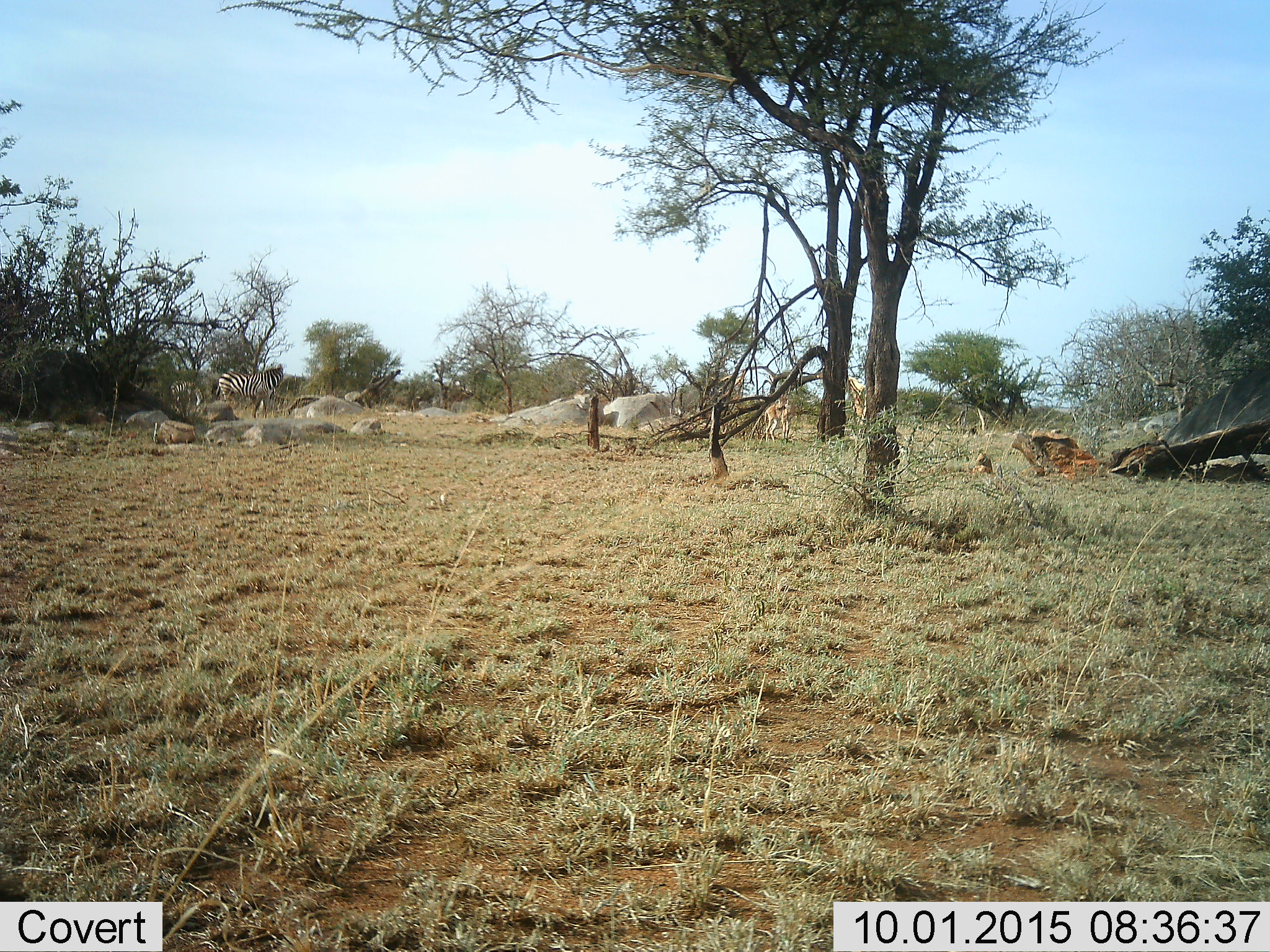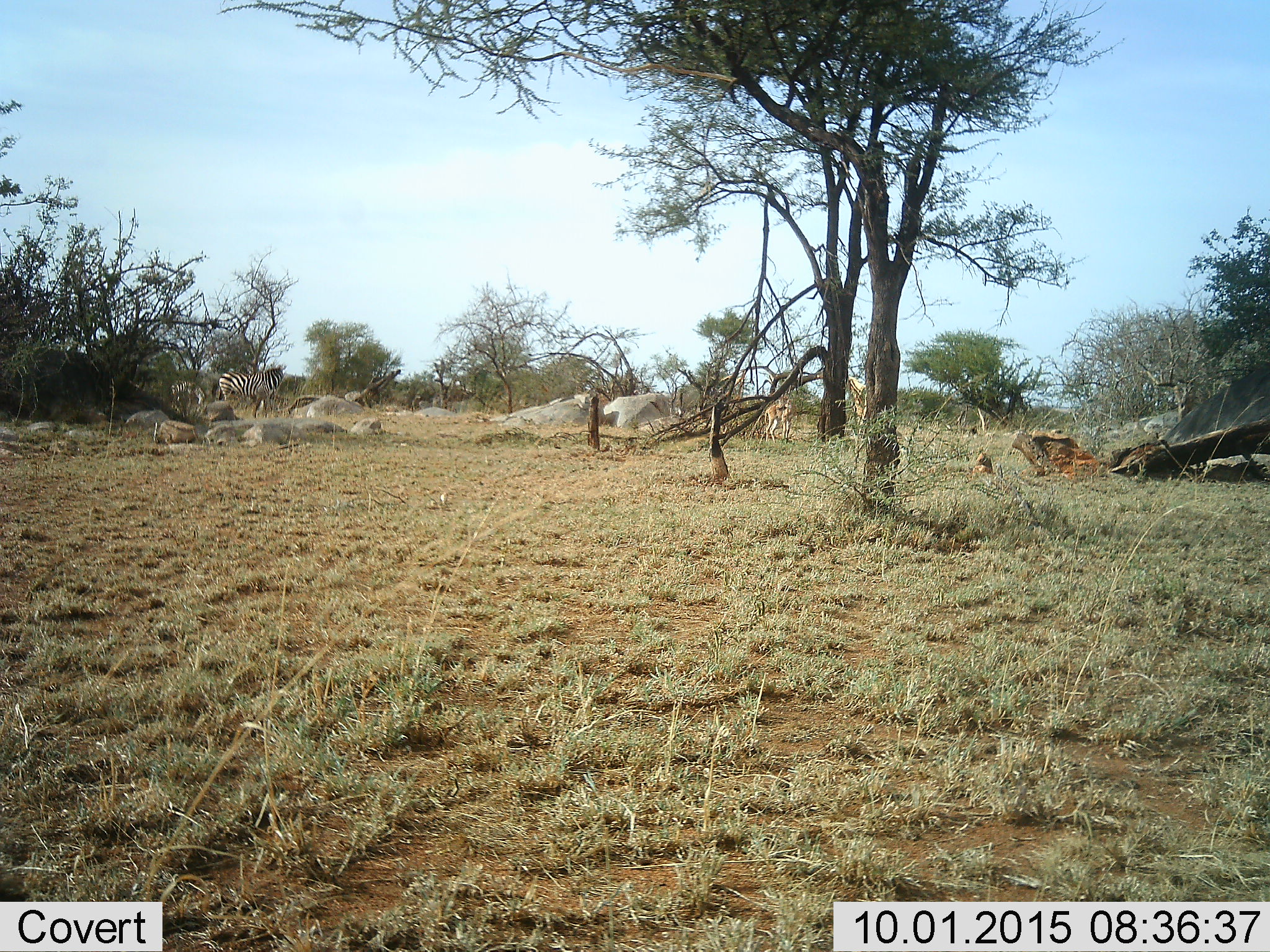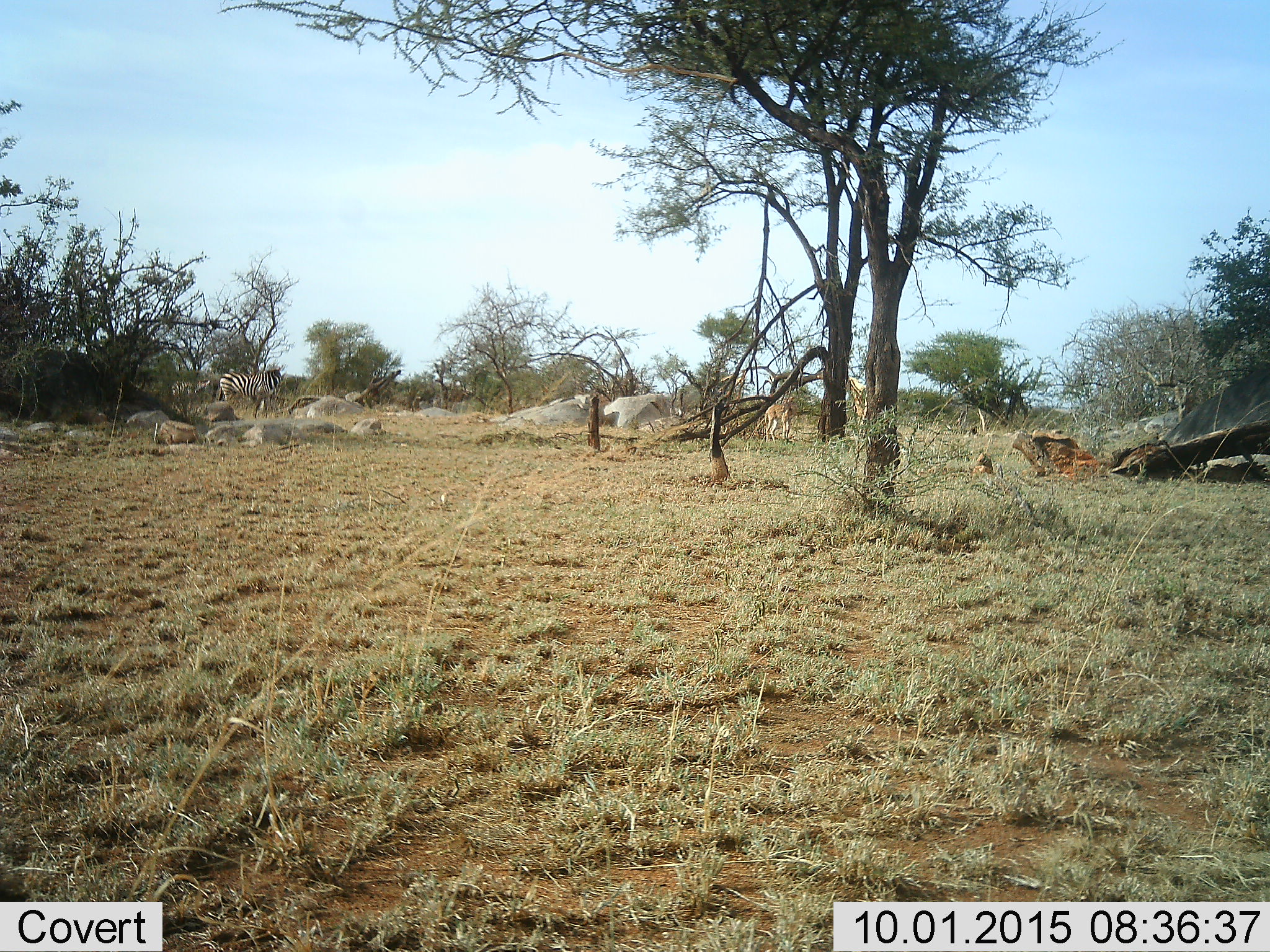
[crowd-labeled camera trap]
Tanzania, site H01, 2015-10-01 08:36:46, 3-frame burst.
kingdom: Animalia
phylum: Chordata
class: Mammalia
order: Artiodactyla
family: Bovidae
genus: Nanger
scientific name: Nanger granti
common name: grant's gazelle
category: gazellegrants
Gazellegrants (grant's gazelle) (Nanger granti), count 1. Behavior (volunteer vote fractions): standing 100%, resting 0%, moving 0%, interacting 0%. Young present (vote fraction): 0%. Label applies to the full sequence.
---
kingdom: Animalia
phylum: Chordata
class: Mammalia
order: Perissodactyla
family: Equidae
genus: Equus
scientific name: Equus quagga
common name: plains zebra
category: zebra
Zebra (plains zebra) (Equus quagga), count 2. Behavior (volunteer vote fractions): standing 80%, resting 0%, moving 20%, interacting 0%. Young present (vote fraction): 0%. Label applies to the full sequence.